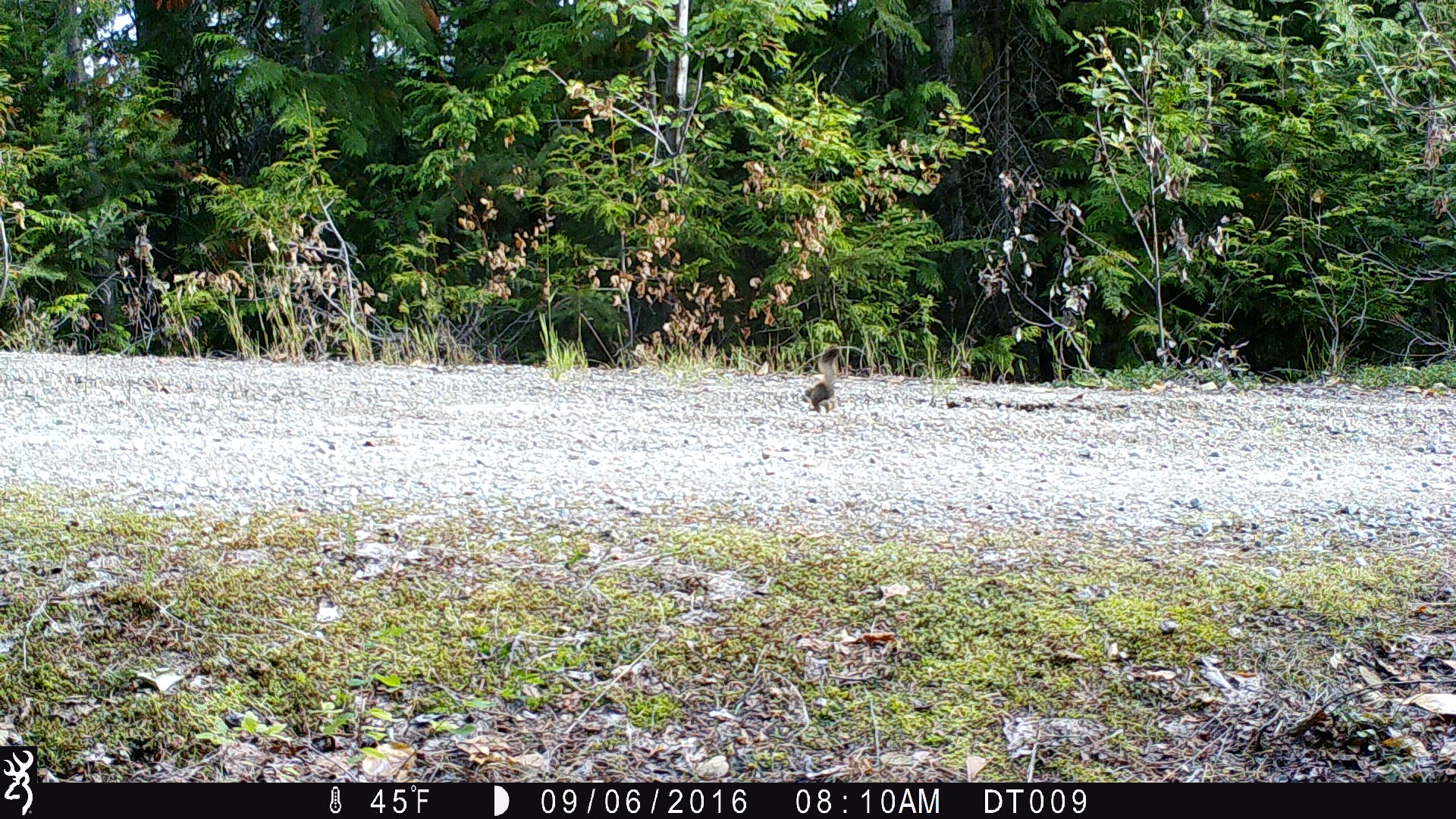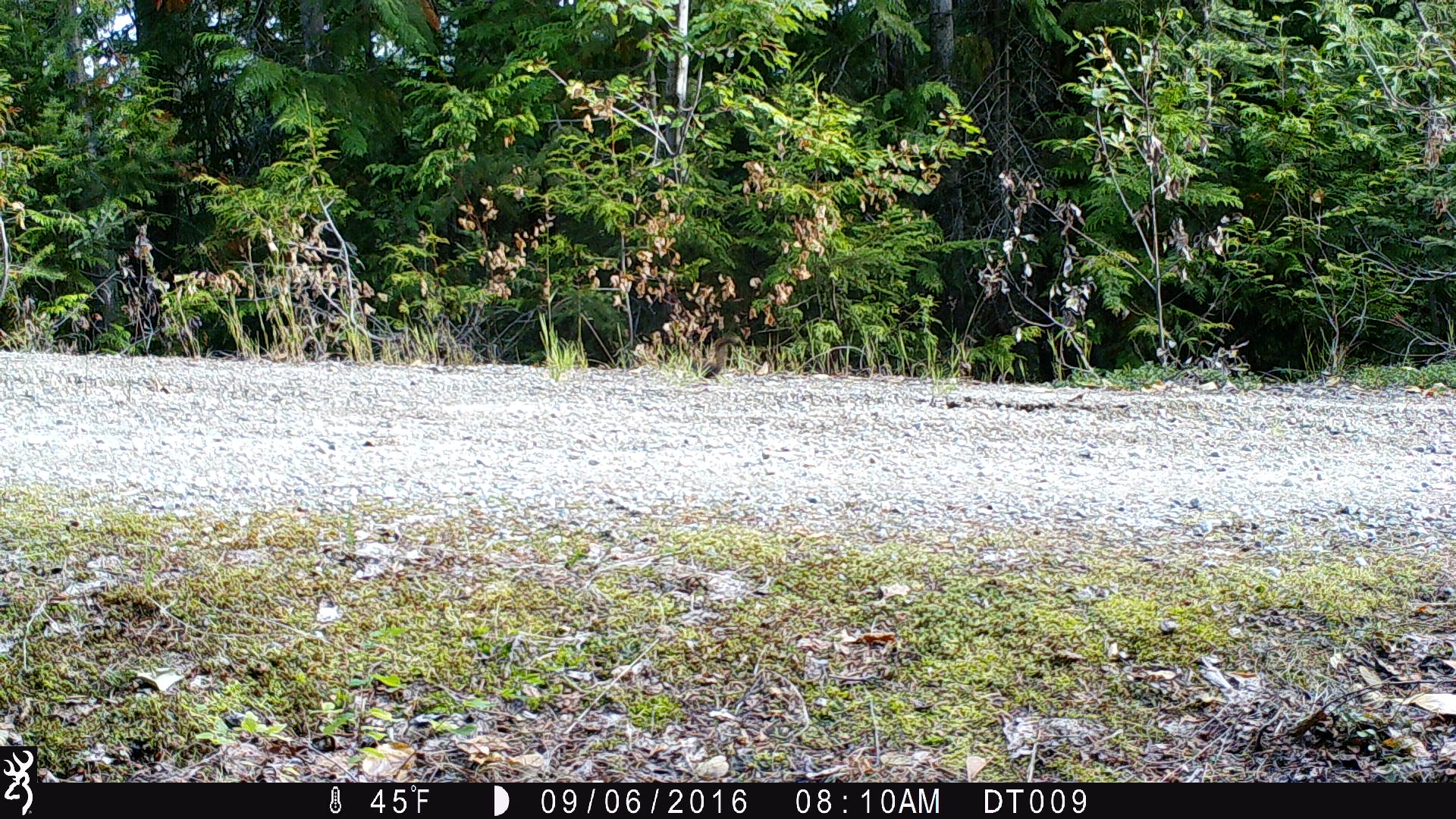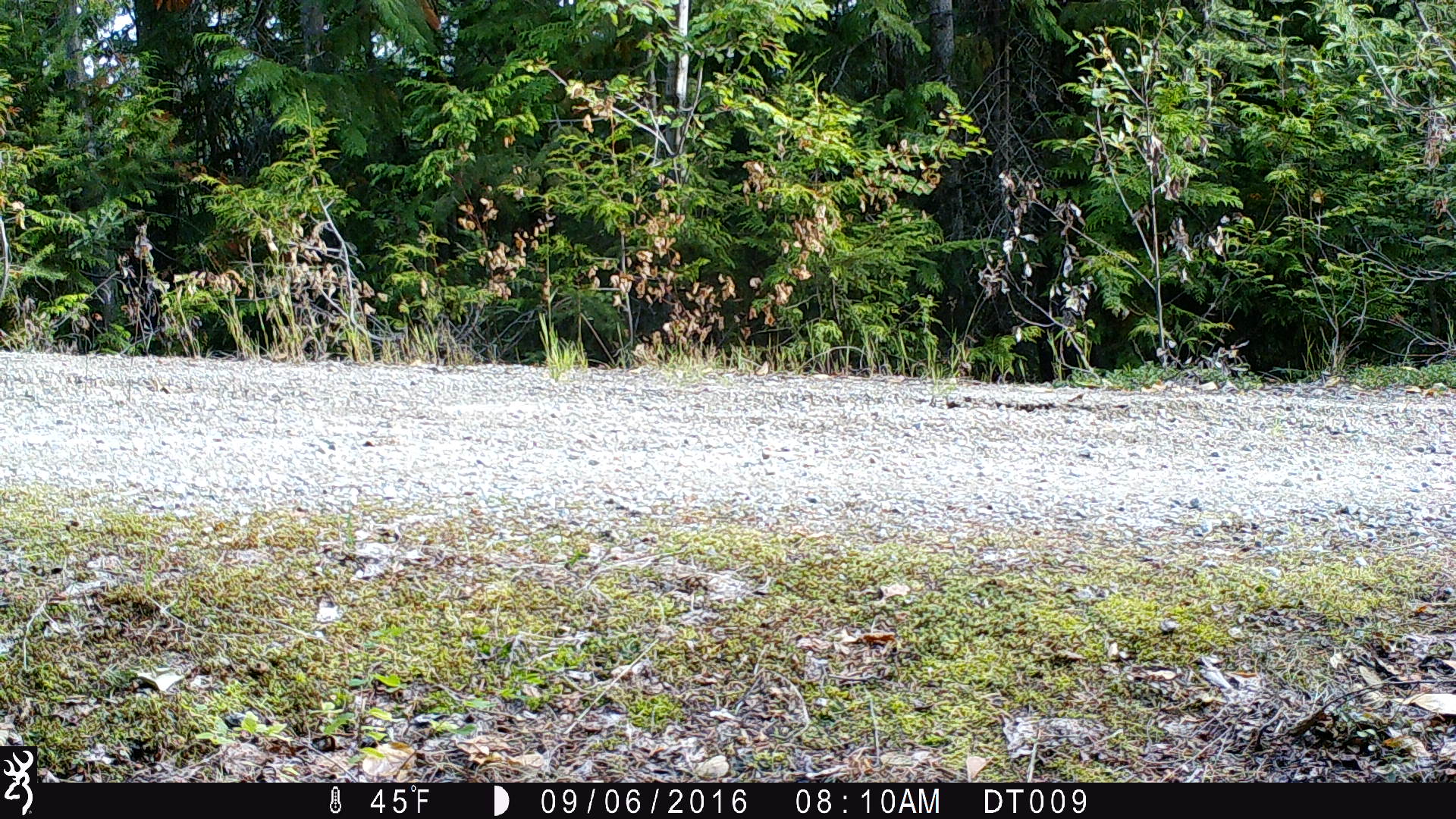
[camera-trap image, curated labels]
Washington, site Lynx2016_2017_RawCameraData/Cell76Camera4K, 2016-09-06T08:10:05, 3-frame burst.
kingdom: Animalia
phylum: Chordata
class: Mammalia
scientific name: Mammalia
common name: small mammal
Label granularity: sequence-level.